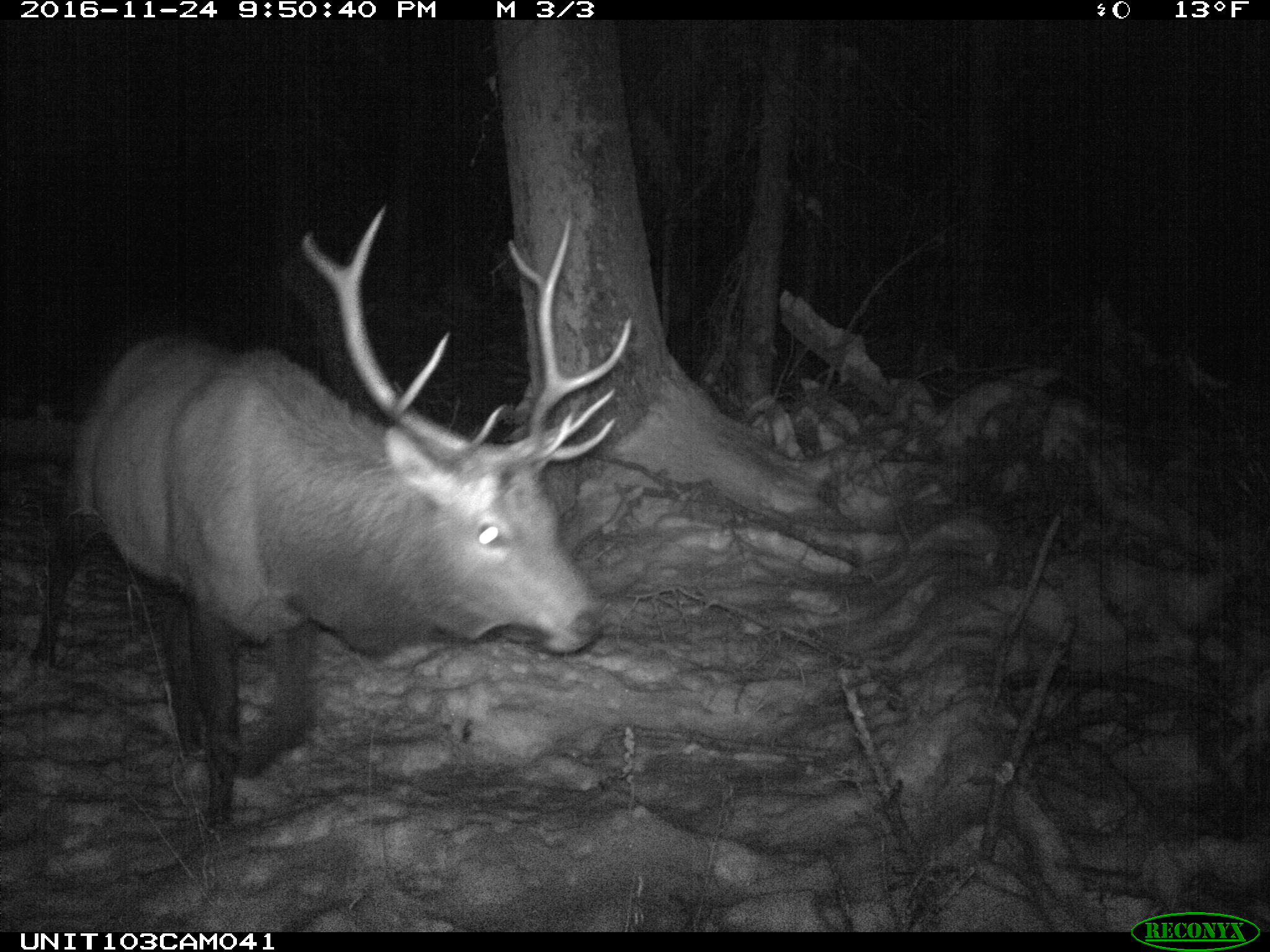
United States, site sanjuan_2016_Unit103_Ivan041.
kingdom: Animalia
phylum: Chordata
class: Mammalia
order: Artiodactyla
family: Cervidae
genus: Cervus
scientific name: Cervus elaphus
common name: red deer